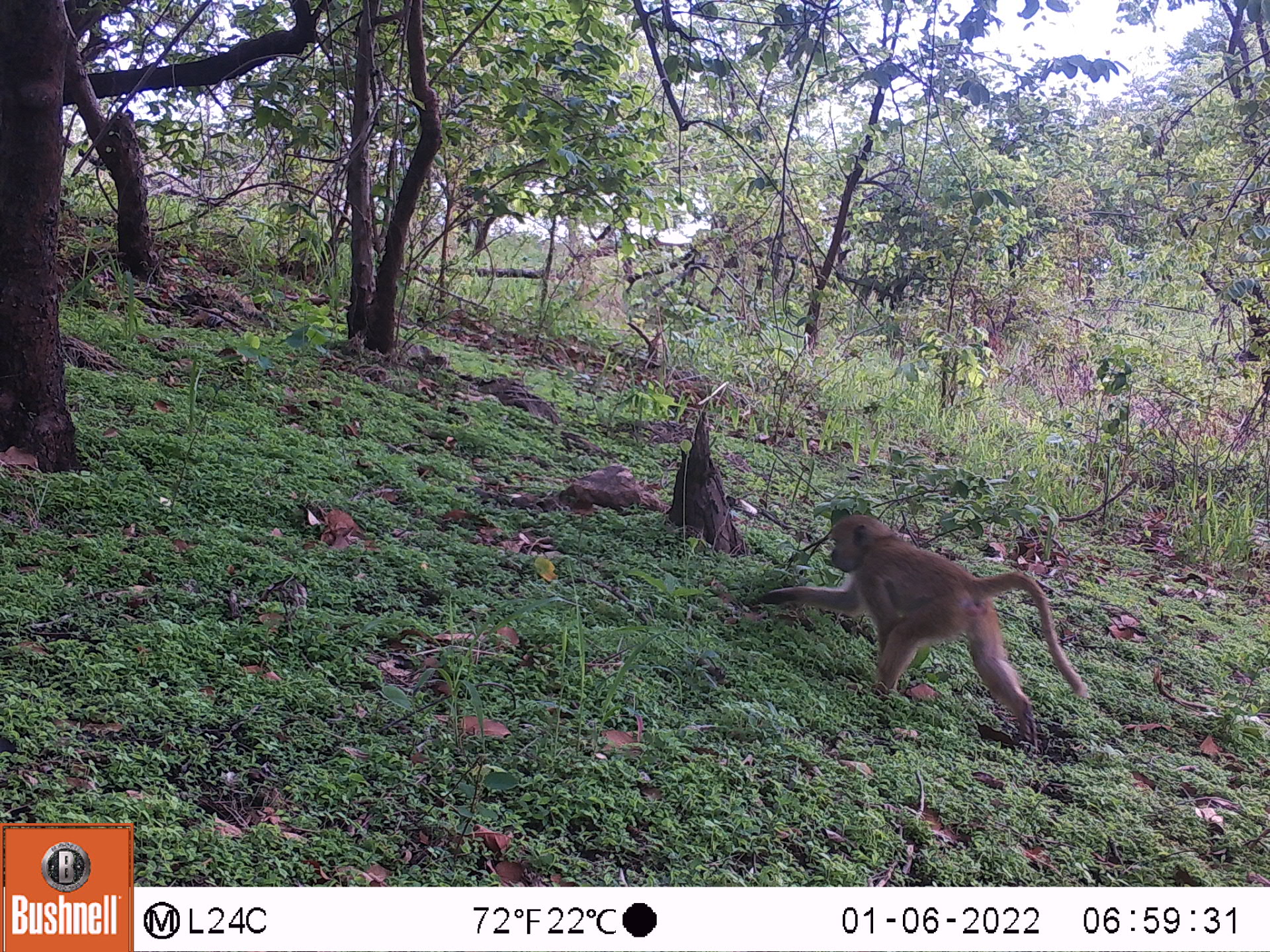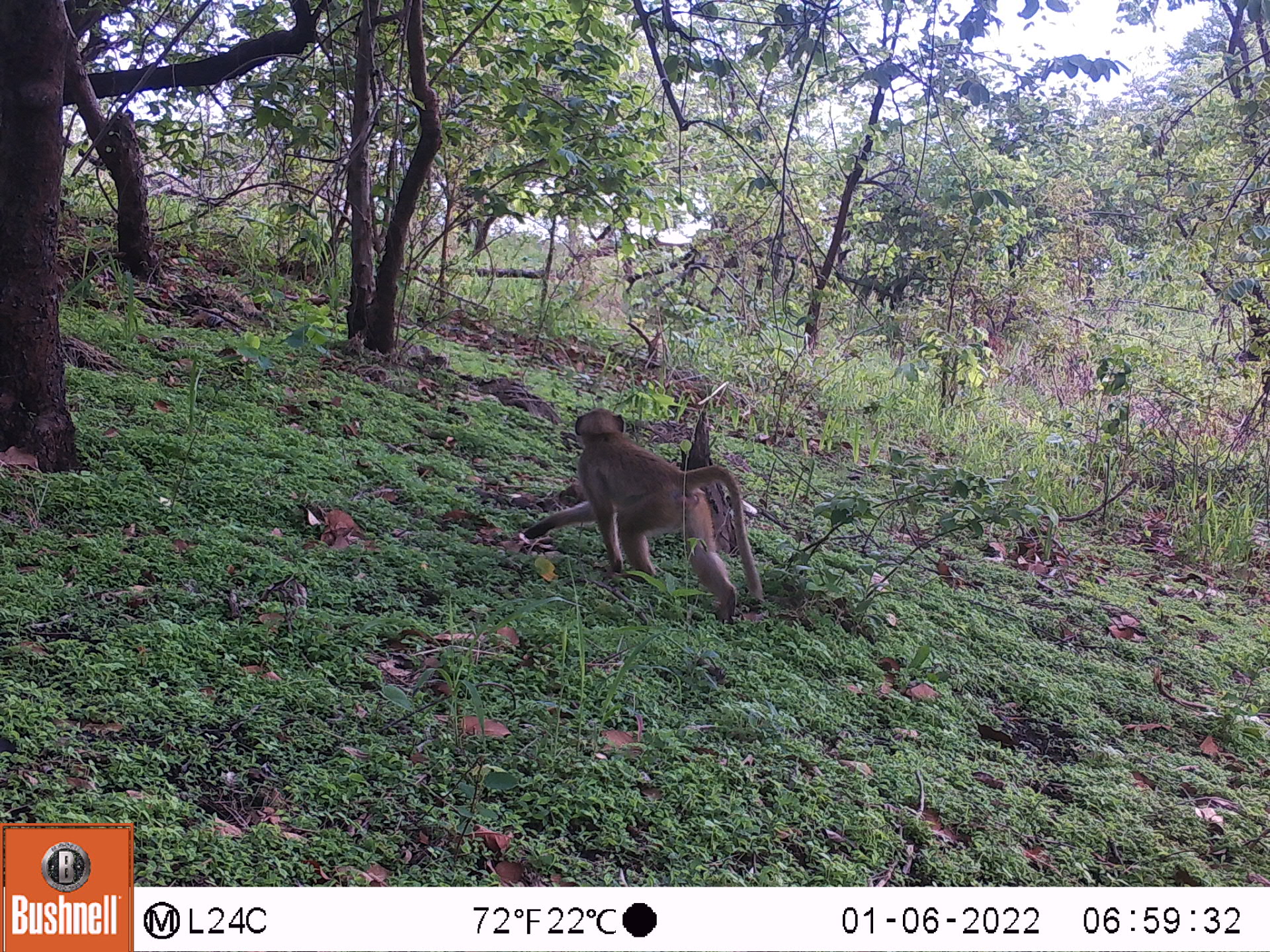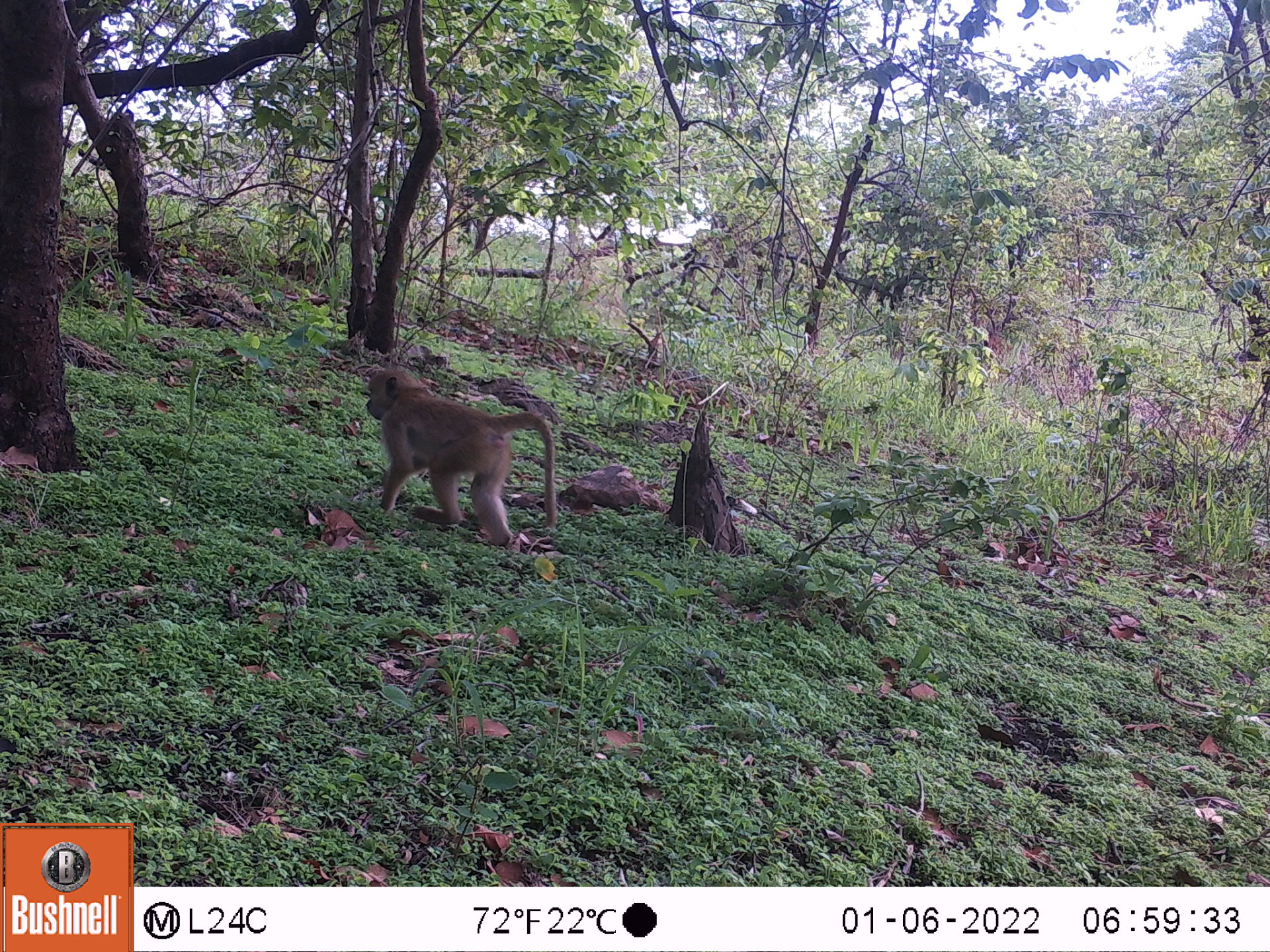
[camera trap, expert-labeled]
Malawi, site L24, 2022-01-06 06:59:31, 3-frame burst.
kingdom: Animalia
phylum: Chordata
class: Mammalia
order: Primates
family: Cercopithecidae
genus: Papio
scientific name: Papio cynocephalus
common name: yellow baboon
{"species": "yellow baboon (Papio cynocephalus)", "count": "1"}